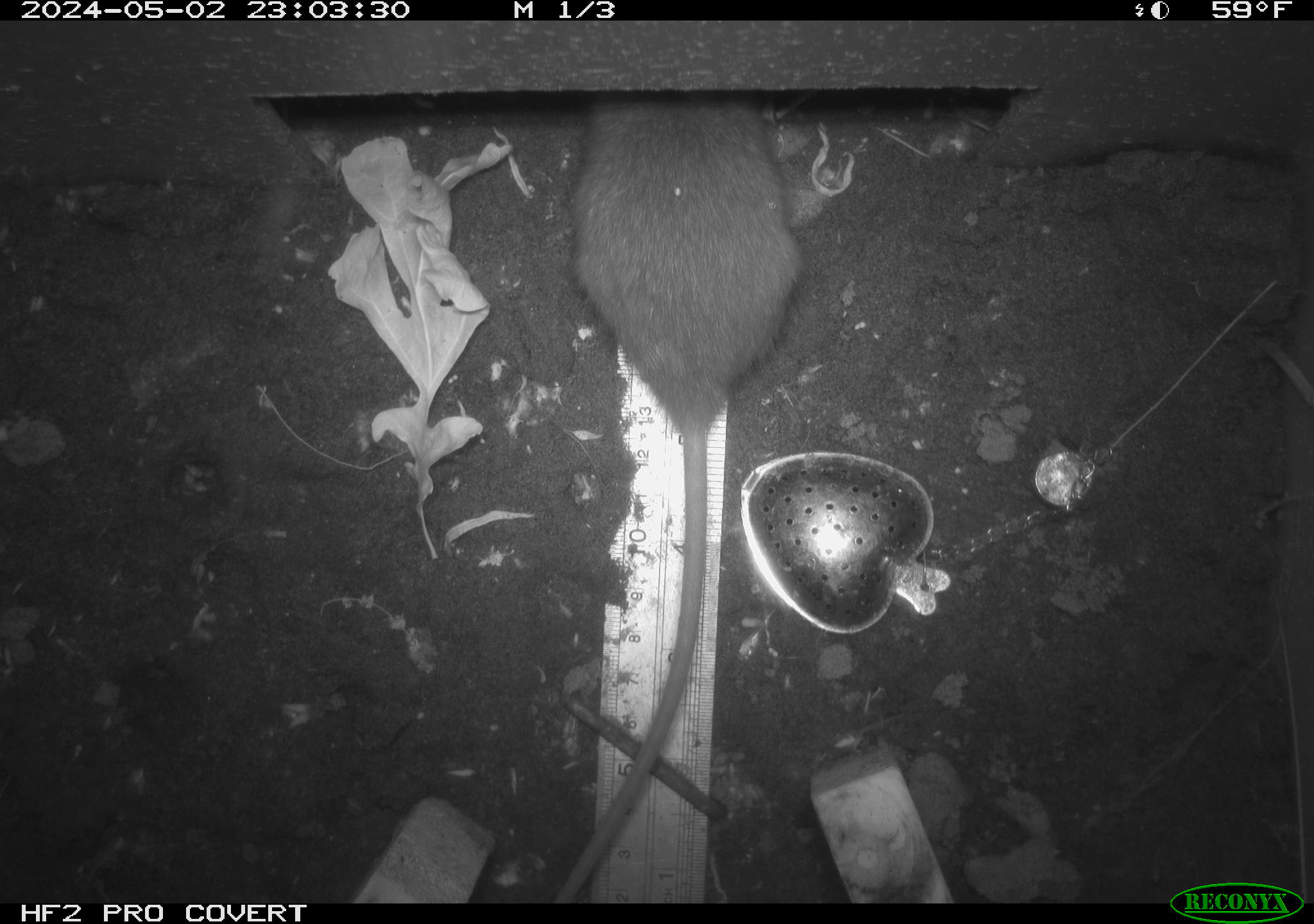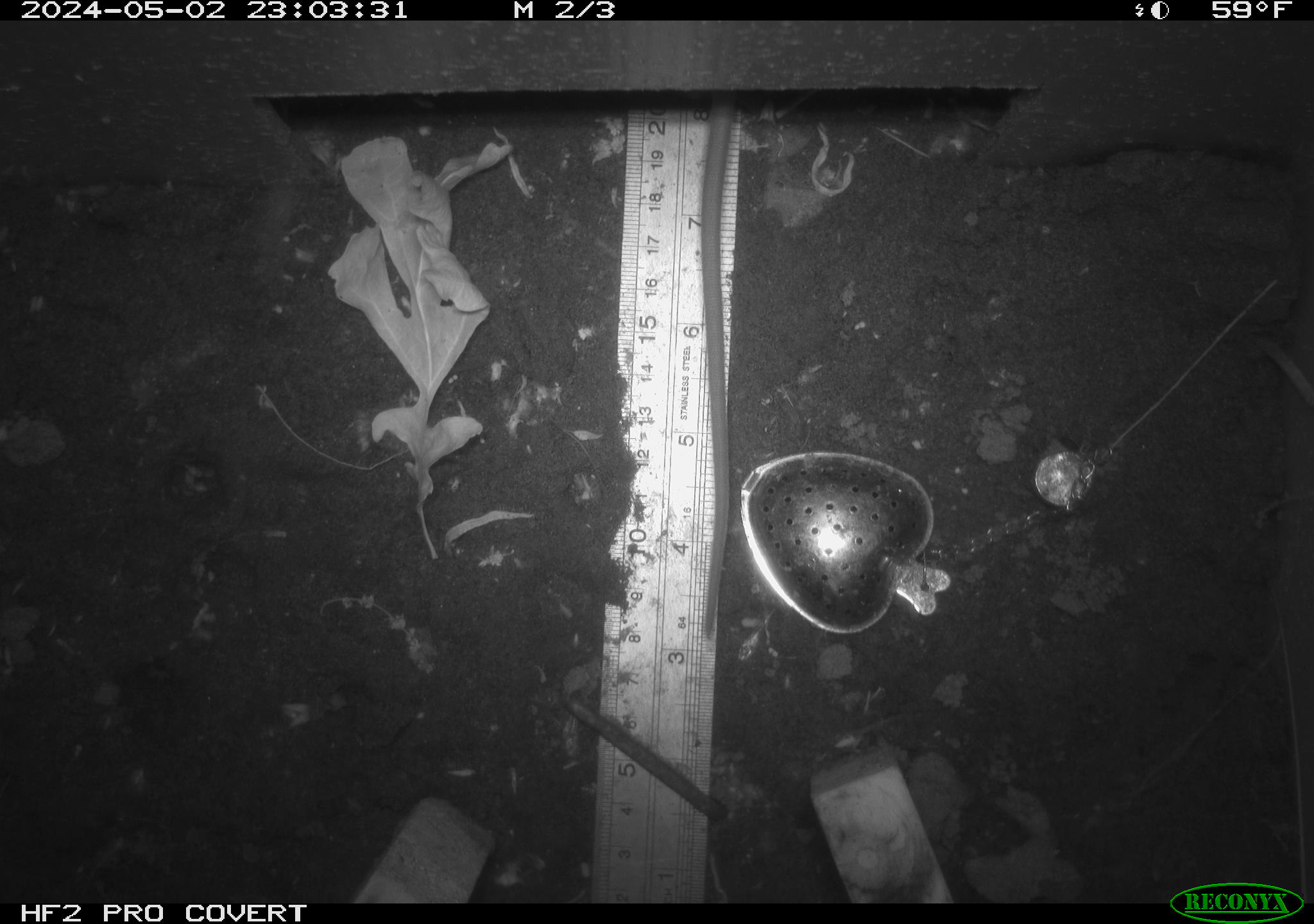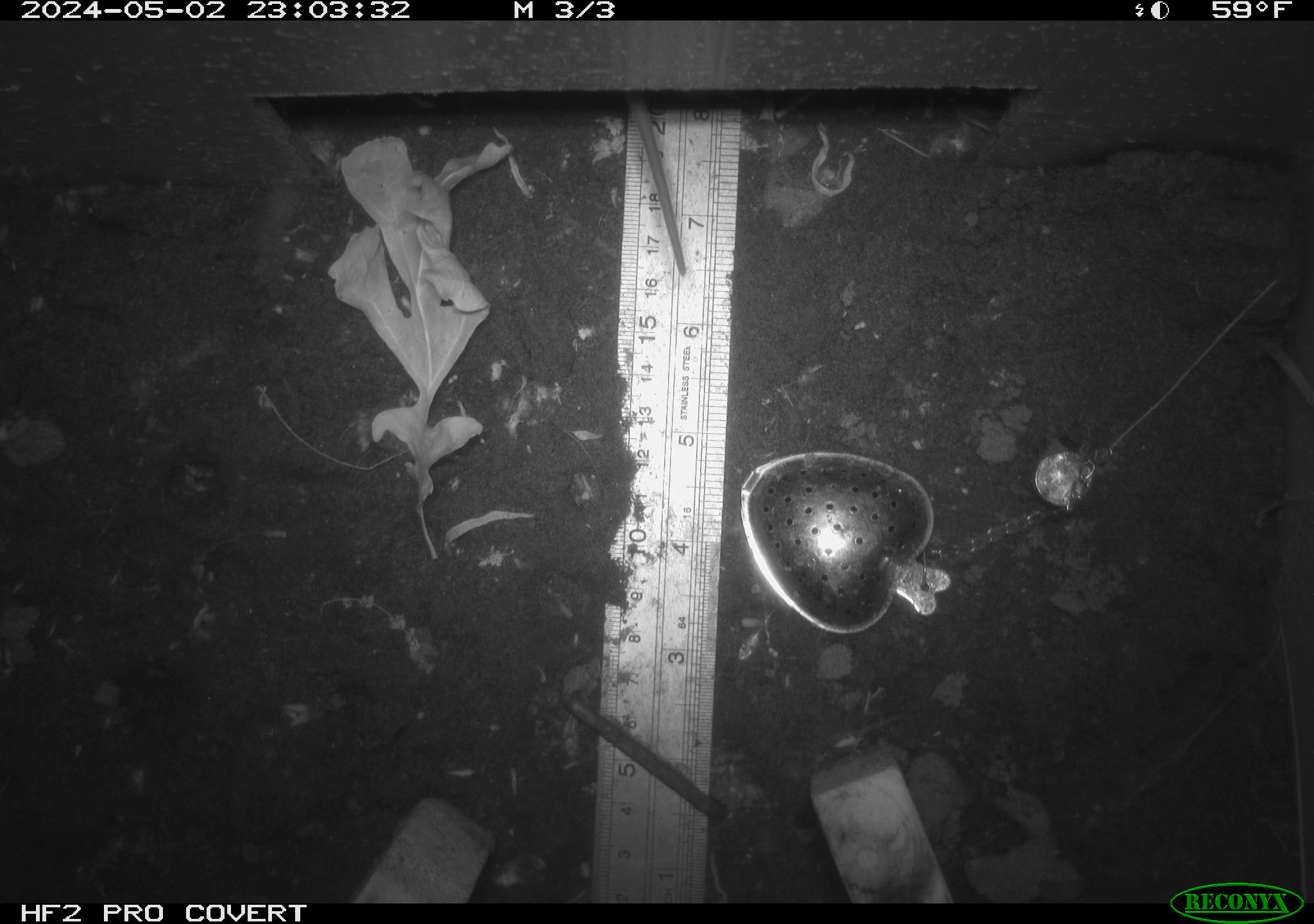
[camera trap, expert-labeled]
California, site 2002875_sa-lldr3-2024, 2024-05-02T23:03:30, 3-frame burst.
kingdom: Animalia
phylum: Chordata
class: Mammalia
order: Rodentia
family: Muridae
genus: Rattus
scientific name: Rattus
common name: rat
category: rattus species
Rattus species (rat) (Rattus).